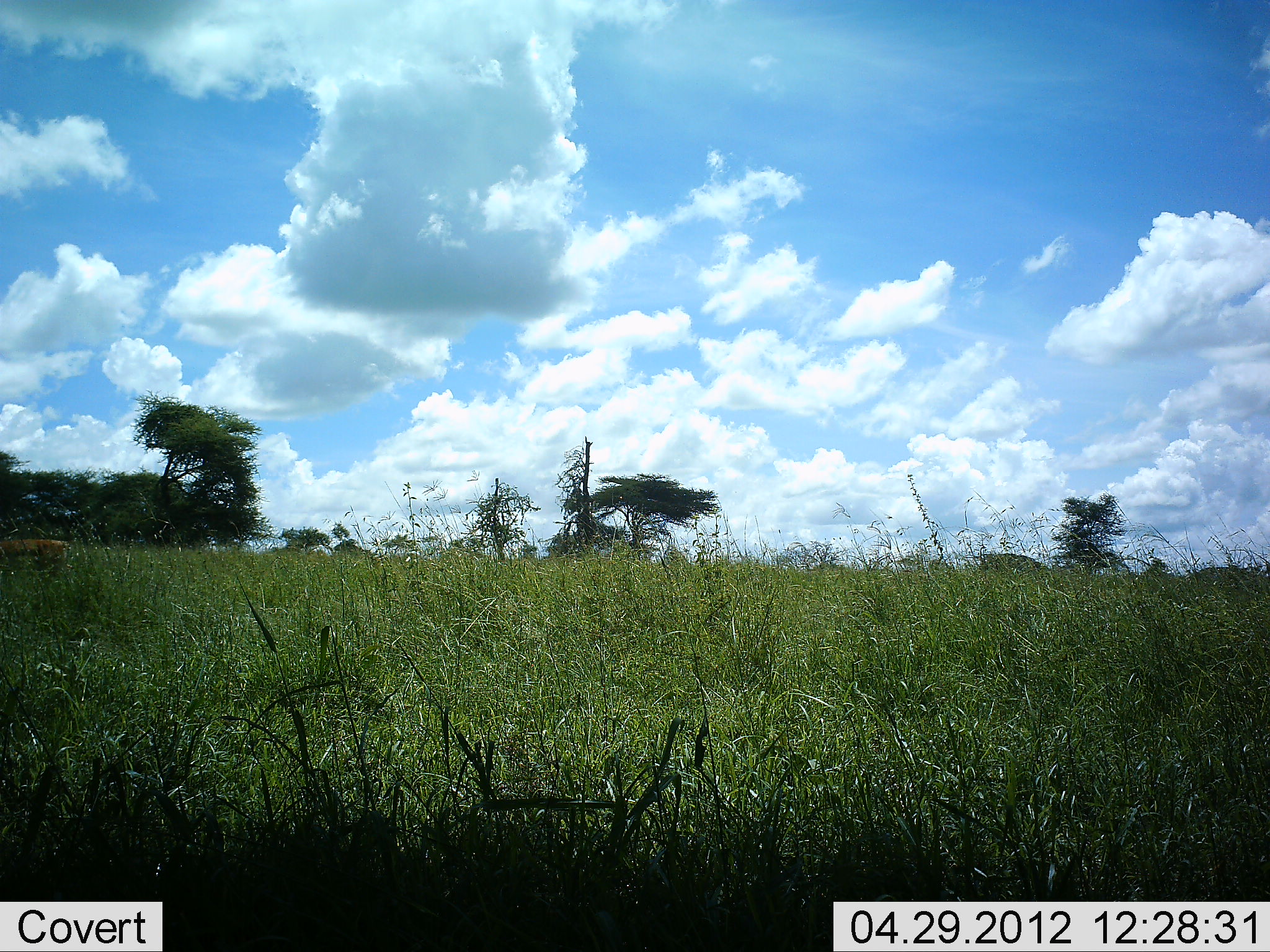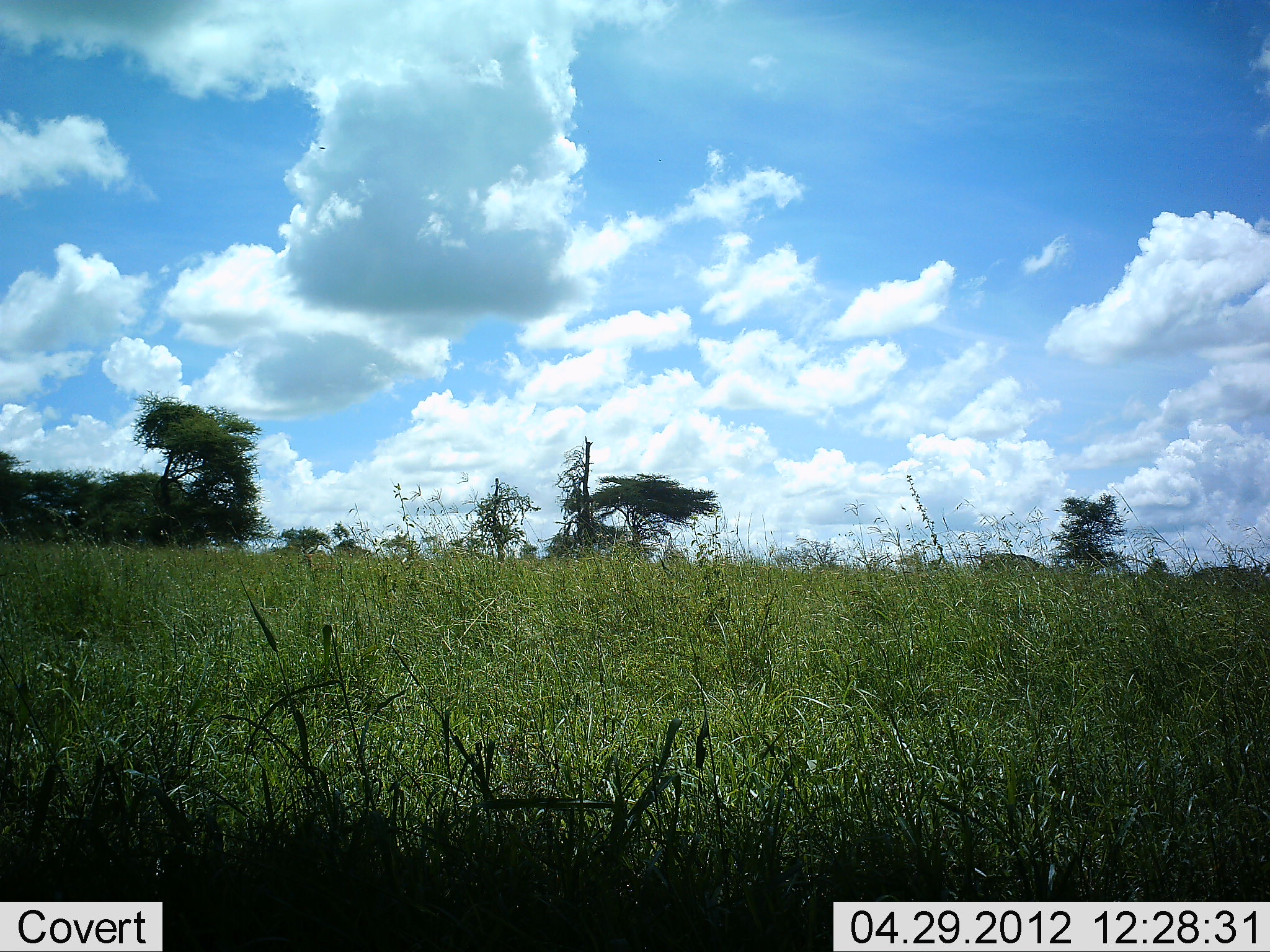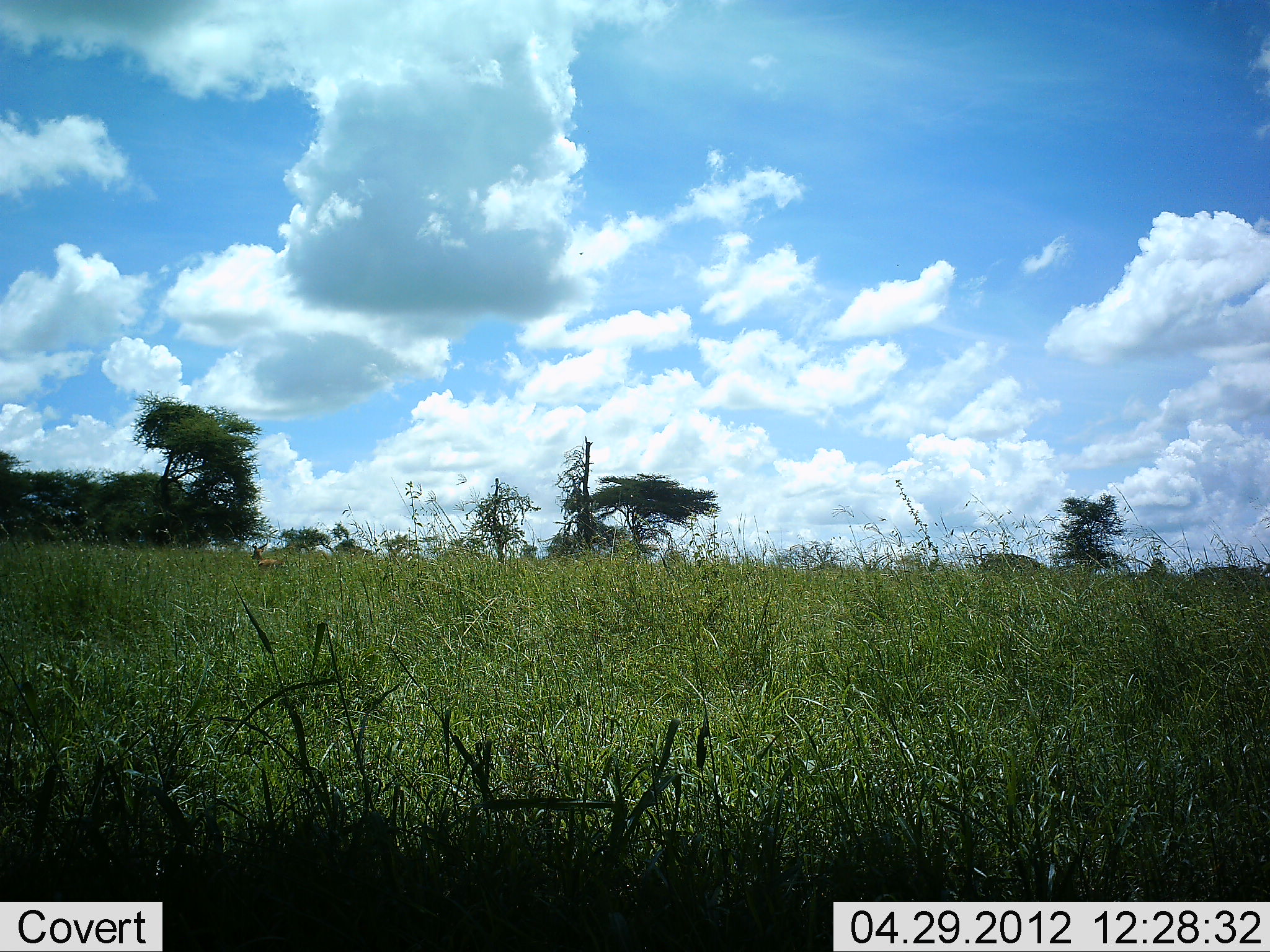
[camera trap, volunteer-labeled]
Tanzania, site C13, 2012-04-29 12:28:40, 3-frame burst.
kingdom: Animalia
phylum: Chordata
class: Mammalia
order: Artiodactyla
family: Bovidae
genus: Eudorcas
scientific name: Eudorcas thomsonii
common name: thomson's gazelle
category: gazellethomsons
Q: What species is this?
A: Gazellethomsons (thomson's gazelle) (Eudorcas thomsonii).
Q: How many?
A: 1.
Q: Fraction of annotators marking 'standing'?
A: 0%.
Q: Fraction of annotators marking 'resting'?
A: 0%.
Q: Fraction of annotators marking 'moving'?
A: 100%.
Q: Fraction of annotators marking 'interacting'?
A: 0%.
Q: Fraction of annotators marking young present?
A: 0%.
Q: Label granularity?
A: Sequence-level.